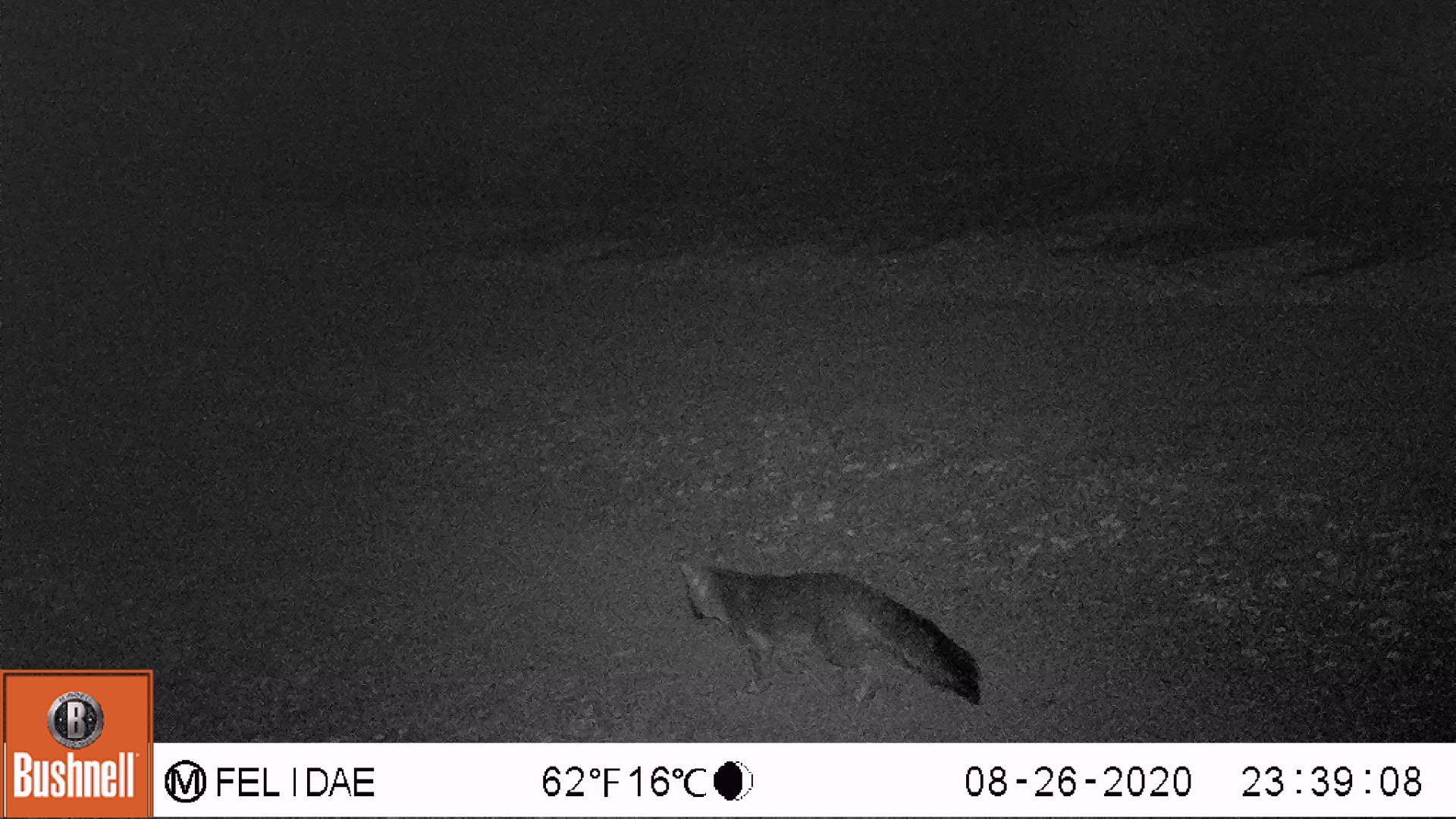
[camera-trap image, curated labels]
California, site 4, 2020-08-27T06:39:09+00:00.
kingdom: Animalia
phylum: Chordata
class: Mammalia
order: Carnivora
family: Canidae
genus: Urocyon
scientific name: Urocyon cinereoargenteus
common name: gray fox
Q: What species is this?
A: Gray fox (Urocyon cinereoargenteus).